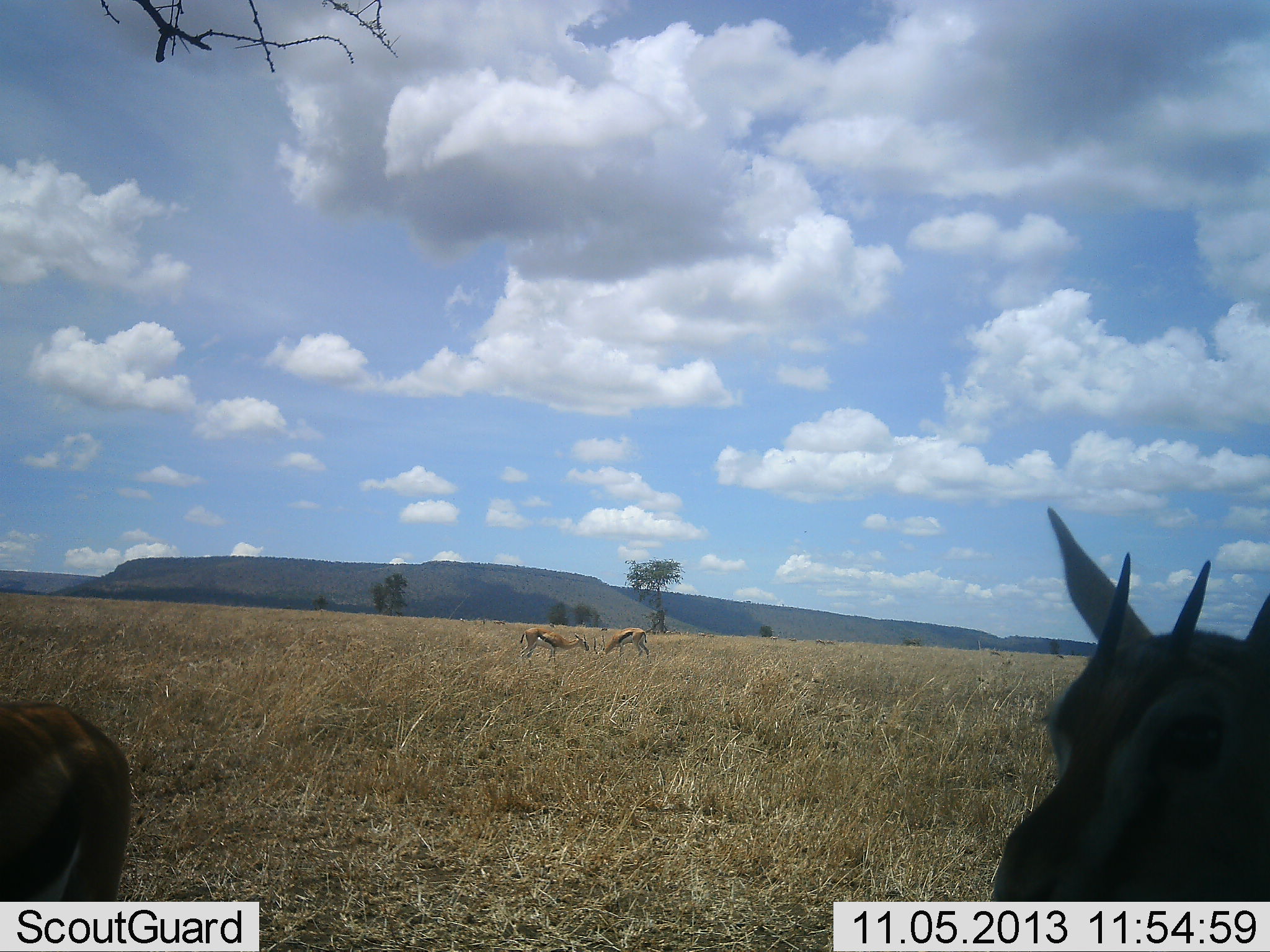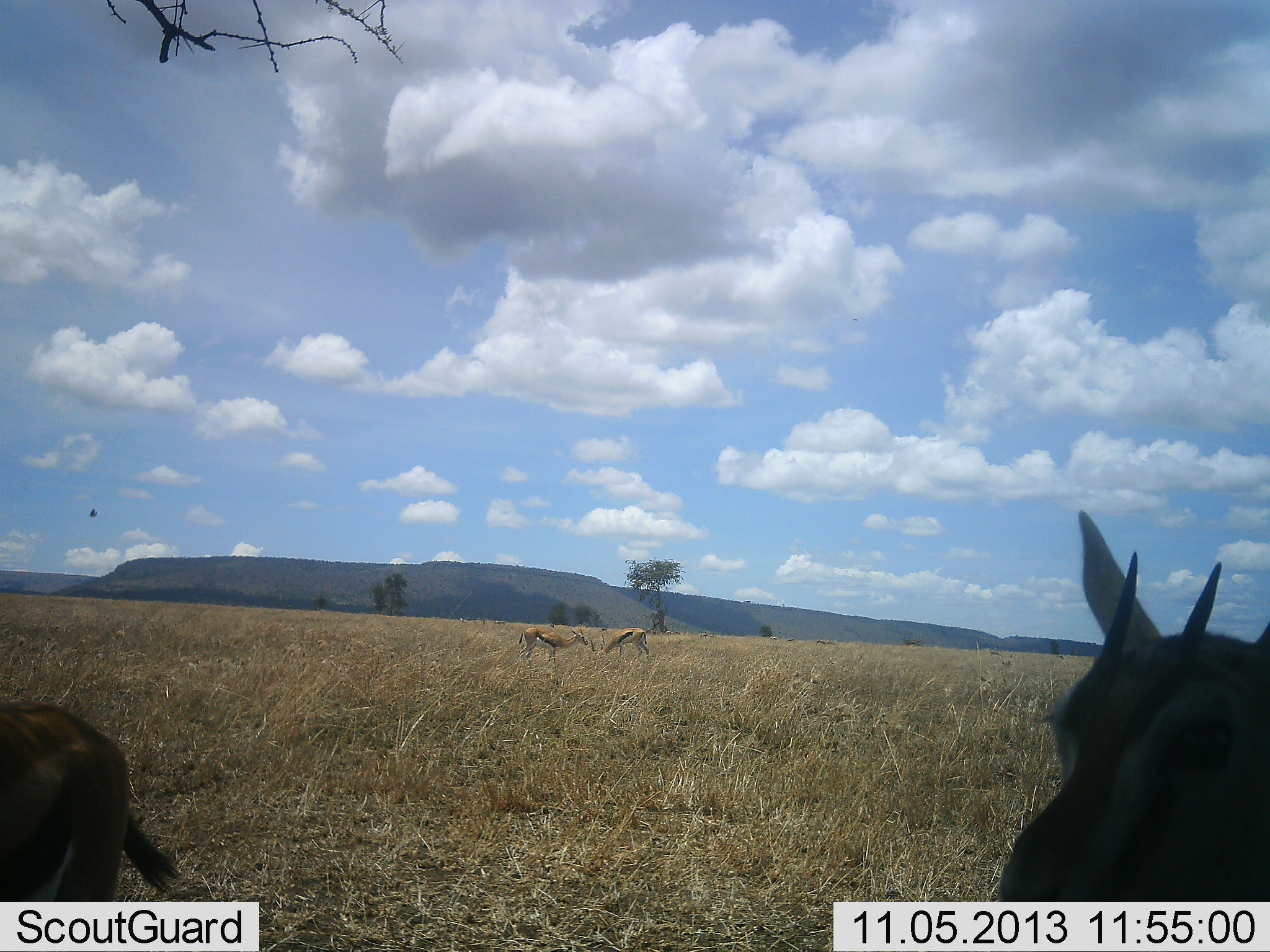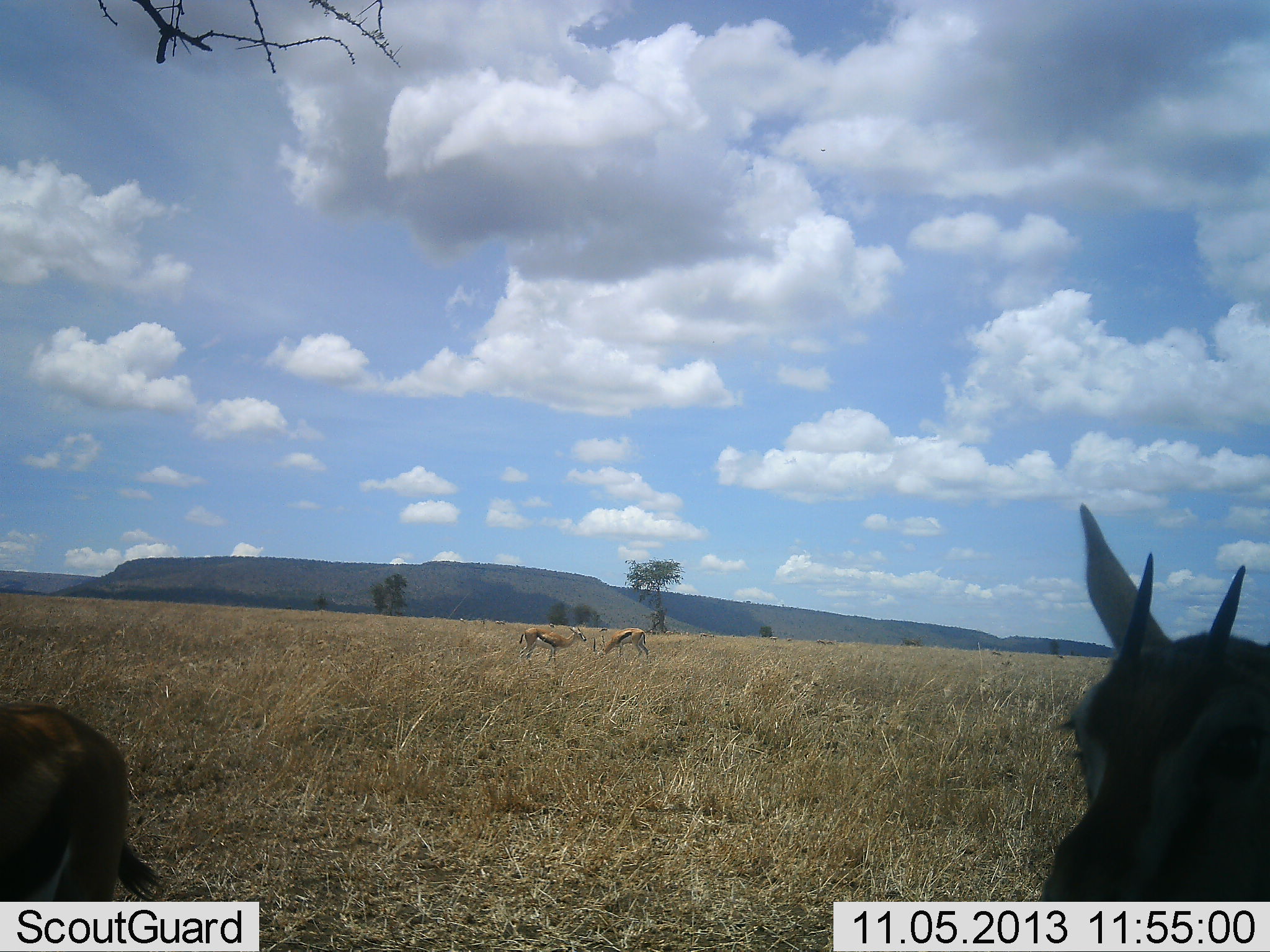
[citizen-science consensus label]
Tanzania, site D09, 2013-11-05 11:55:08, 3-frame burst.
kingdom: Animalia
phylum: Chordata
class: Mammalia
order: Artiodactyla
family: Bovidae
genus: Eudorcas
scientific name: Eudorcas thomsonii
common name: thomson's gazelle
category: gazellethomsons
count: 4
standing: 88%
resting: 0%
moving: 8%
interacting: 4%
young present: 0%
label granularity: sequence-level